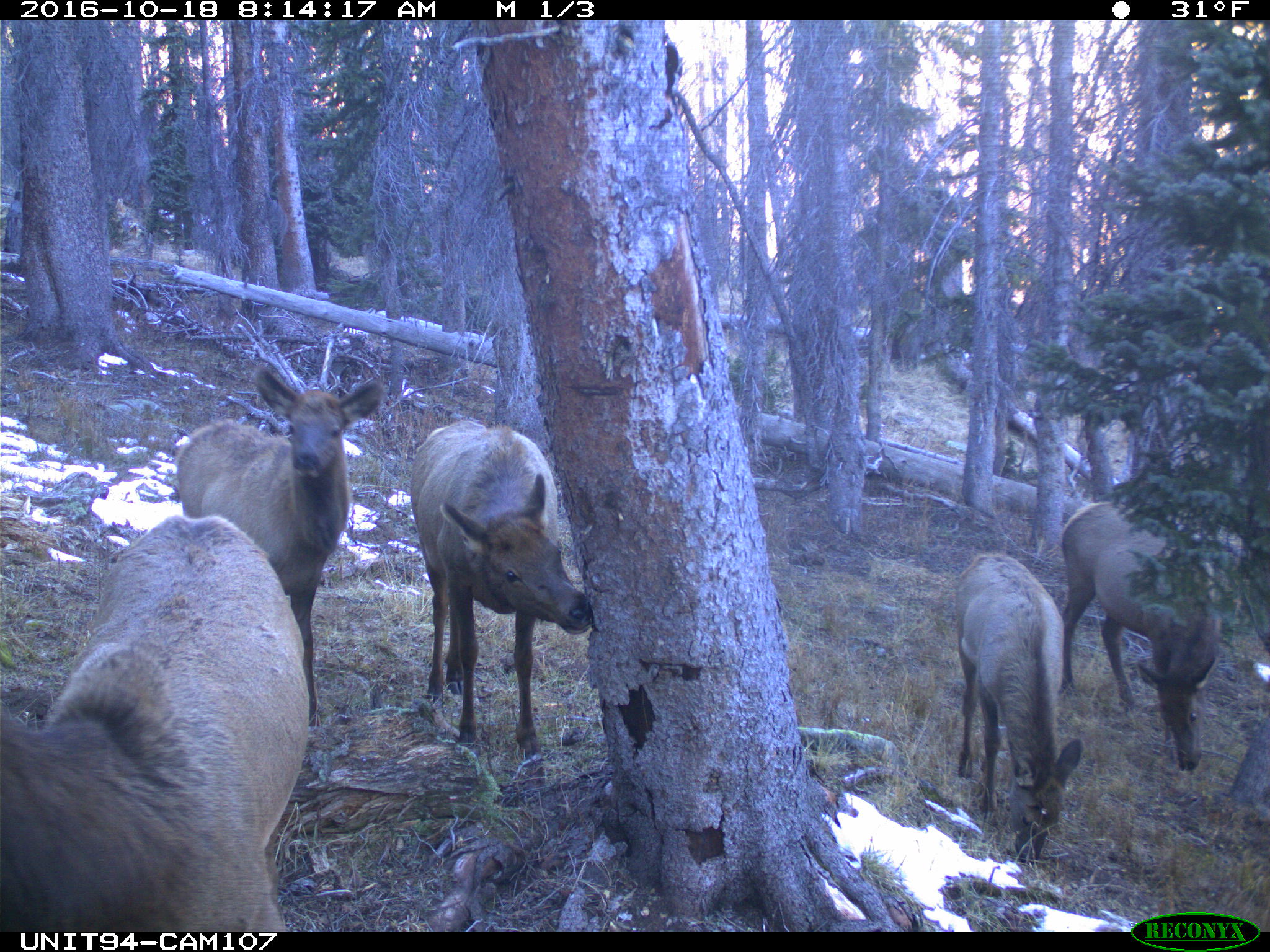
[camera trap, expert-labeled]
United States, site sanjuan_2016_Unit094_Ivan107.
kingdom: Animalia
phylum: Chordata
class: Mammalia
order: Artiodactyla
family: Cervidae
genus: Cervus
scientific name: Cervus elaphus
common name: red deer